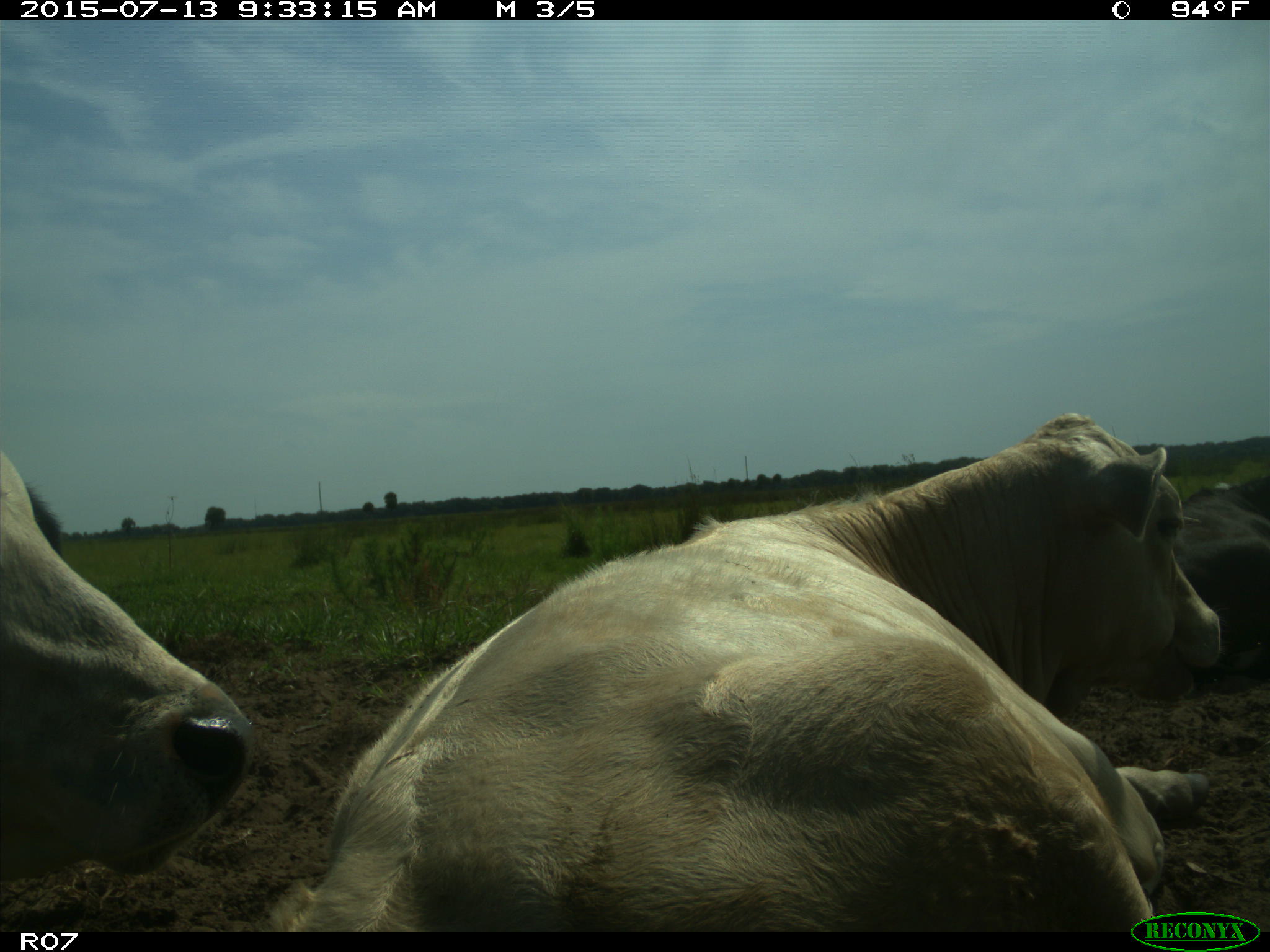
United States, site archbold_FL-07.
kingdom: Animalia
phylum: Chordata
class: Mammalia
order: Artiodactyla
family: Bovidae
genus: Bos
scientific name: Bos taurus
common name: domestic cow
Bos taurus (domestic cow).